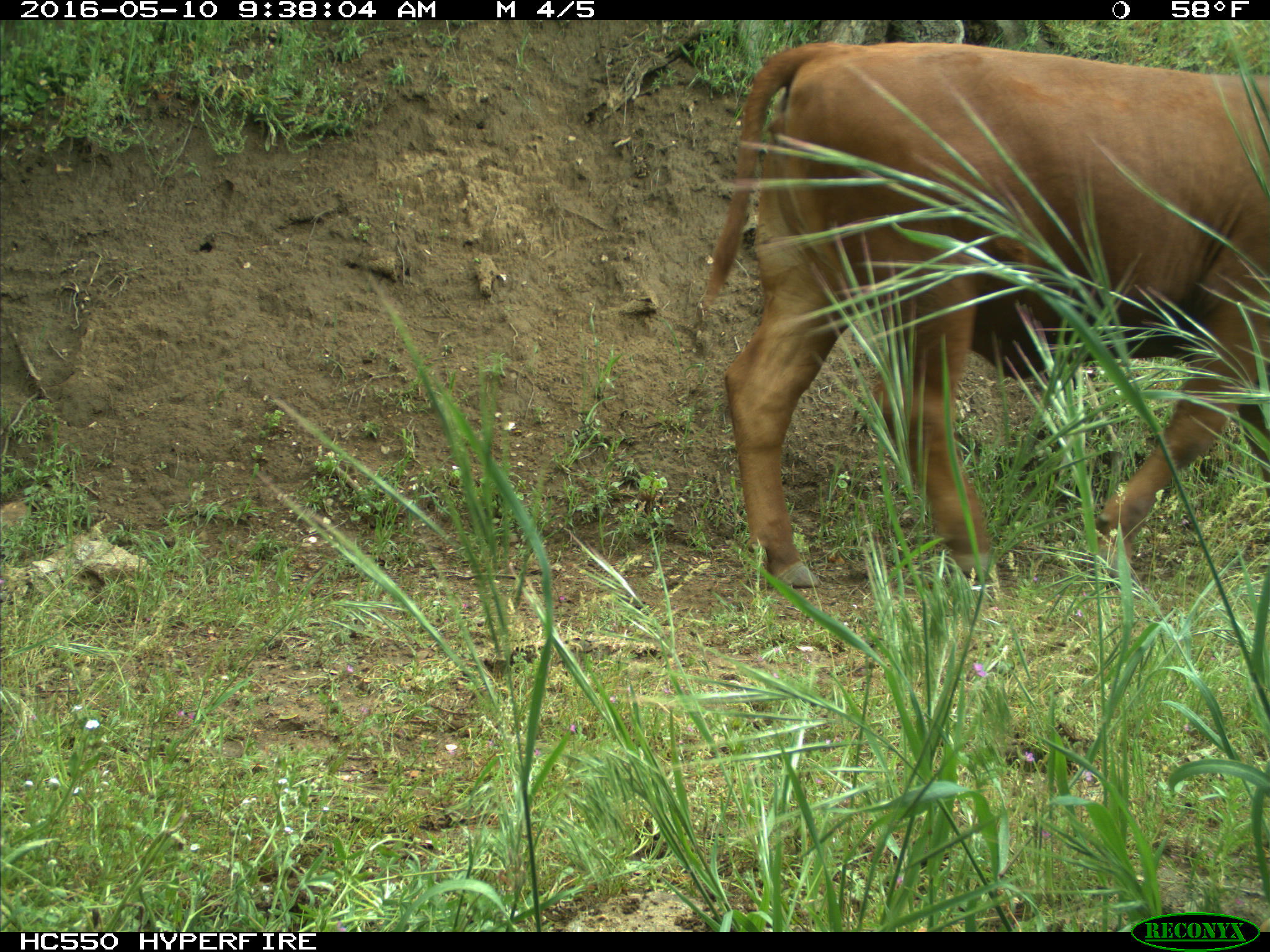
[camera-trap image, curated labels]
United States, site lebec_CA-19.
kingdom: Animalia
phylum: Chordata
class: Mammalia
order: Artiodactyla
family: Bovidae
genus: Bos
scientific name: Bos taurus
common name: domestic cow